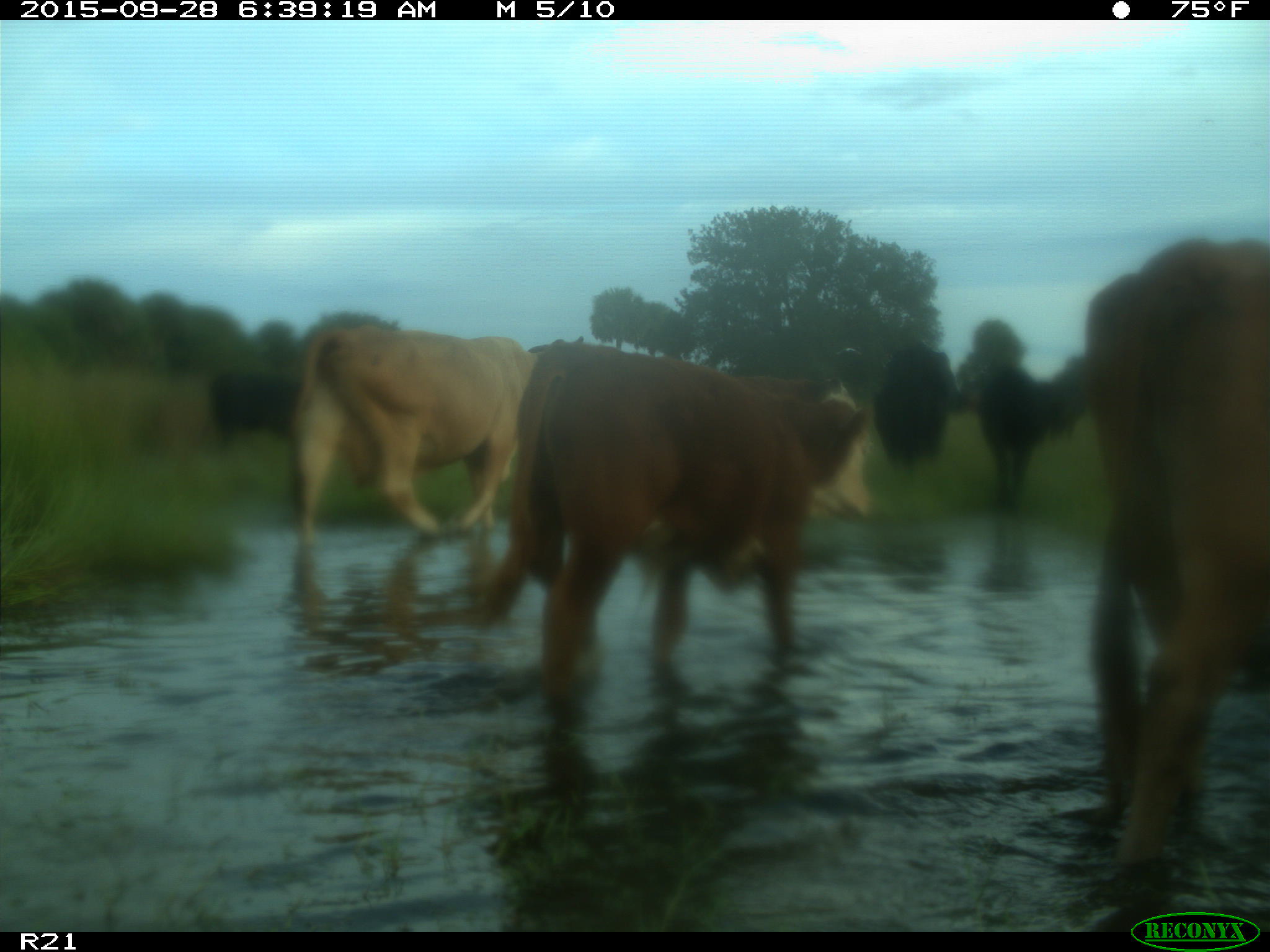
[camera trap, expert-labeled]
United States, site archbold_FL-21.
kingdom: Animalia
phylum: Chordata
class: Mammalia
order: Artiodactyla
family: Bovidae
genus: Bos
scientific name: Bos taurus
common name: domestic cow